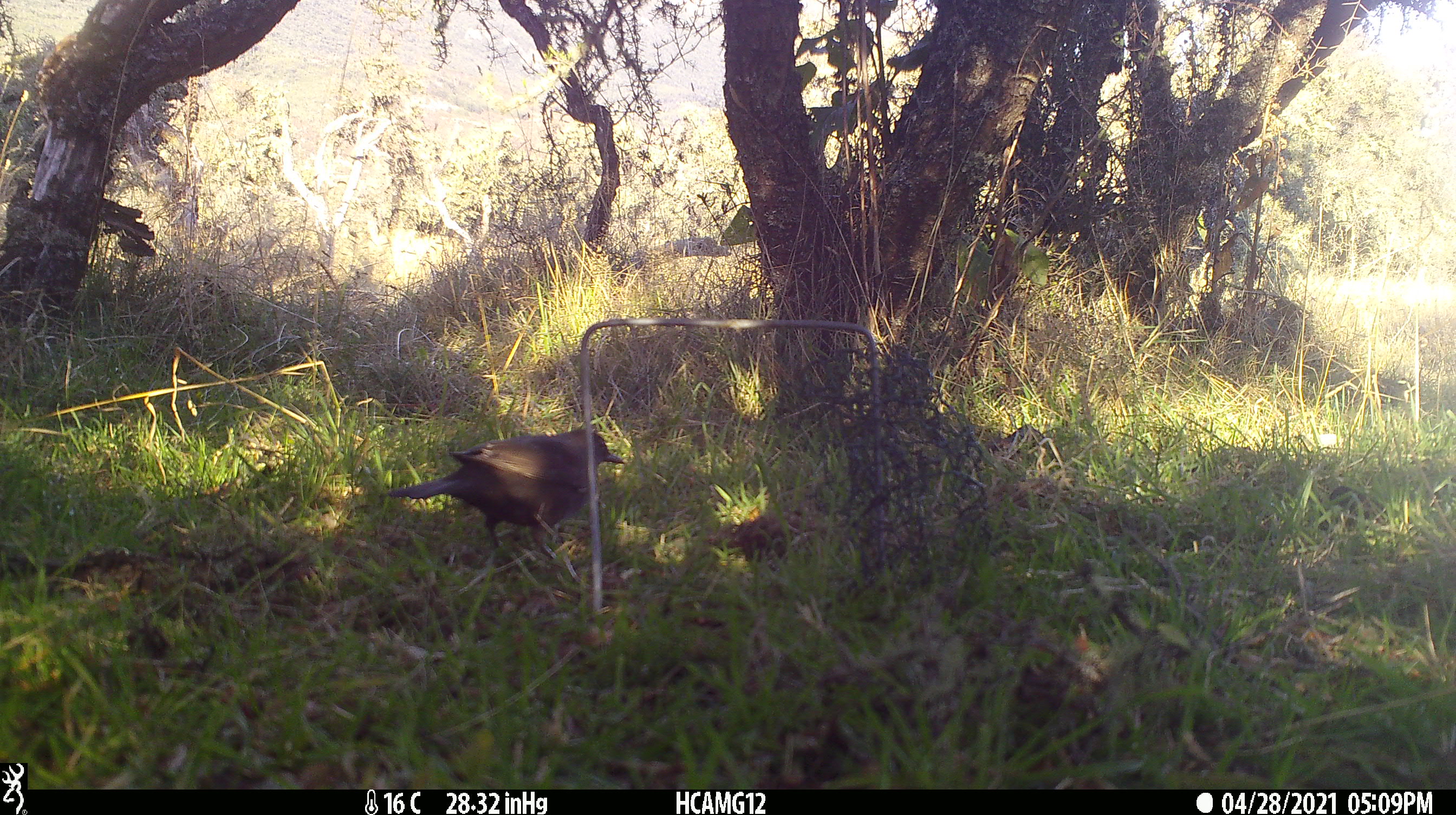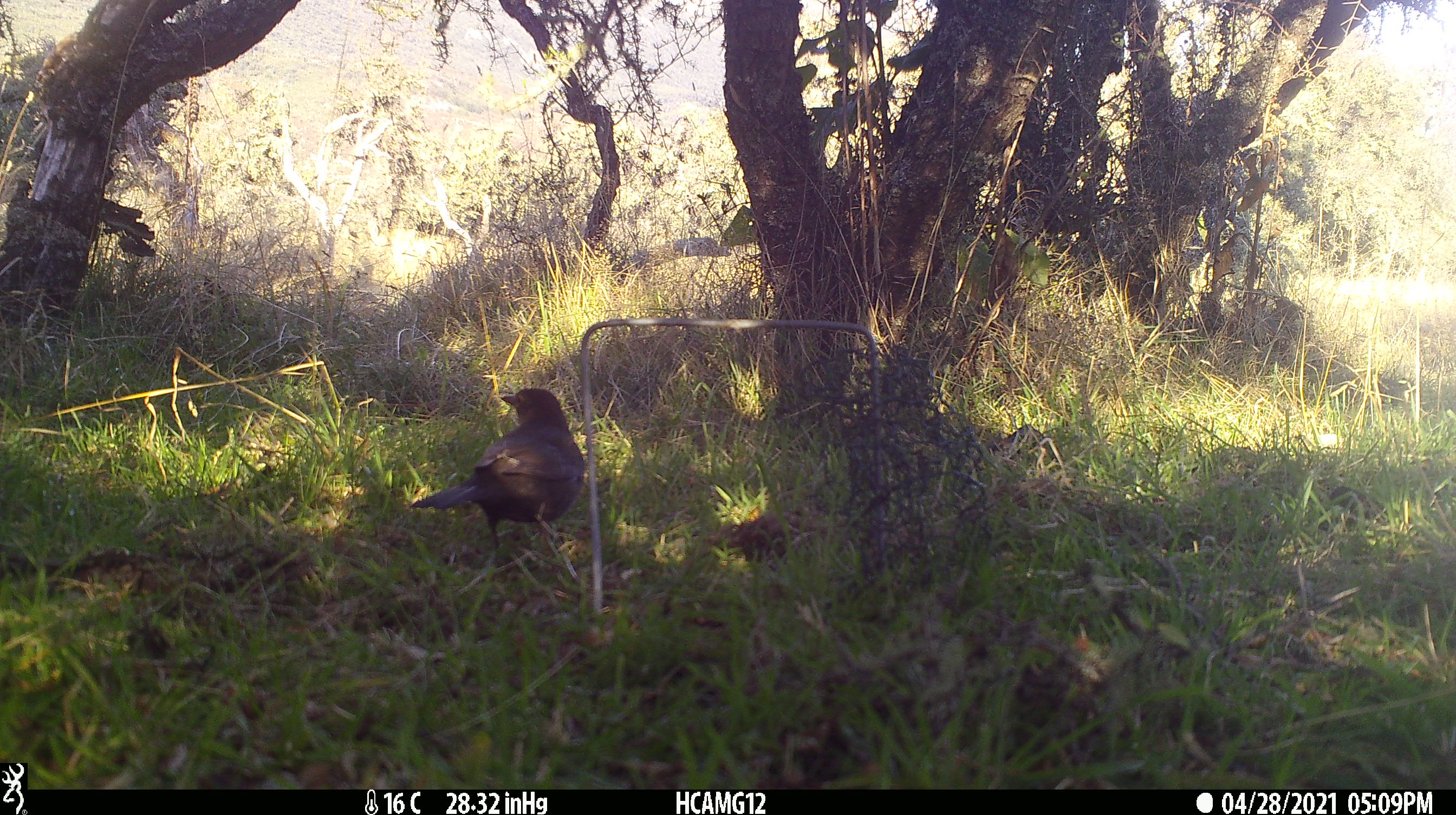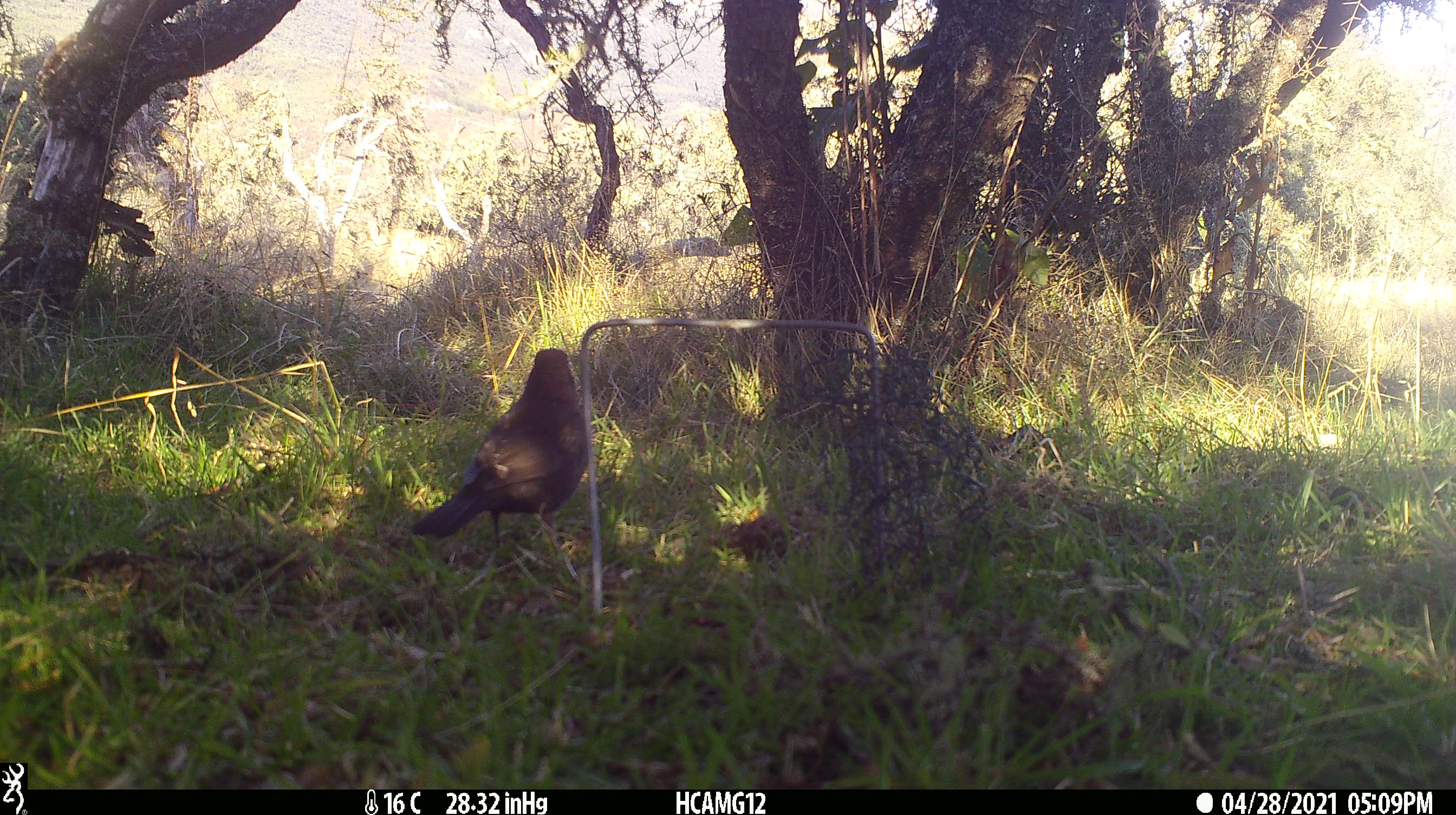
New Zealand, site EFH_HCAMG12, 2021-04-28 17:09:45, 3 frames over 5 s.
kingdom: Animalia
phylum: Chordata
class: Aves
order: Passeriformes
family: Turdidae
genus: Turdus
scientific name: Turdus merula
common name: eurasian blackbird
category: blackbird